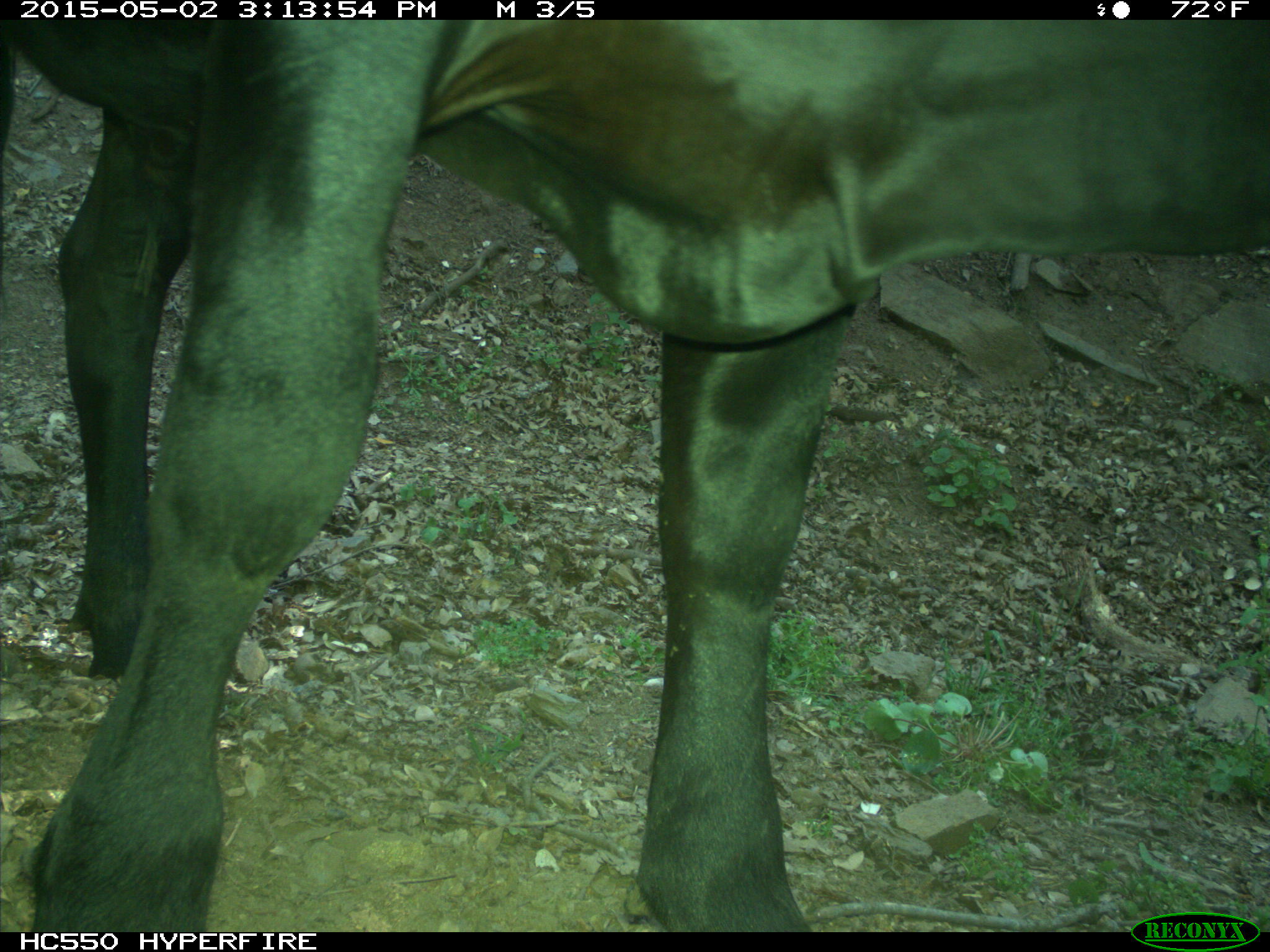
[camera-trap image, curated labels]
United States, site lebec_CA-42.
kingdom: Animalia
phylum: Chordata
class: Mammalia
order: Artiodactyla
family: Bovidae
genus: Bos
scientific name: Bos taurus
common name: domestic cow